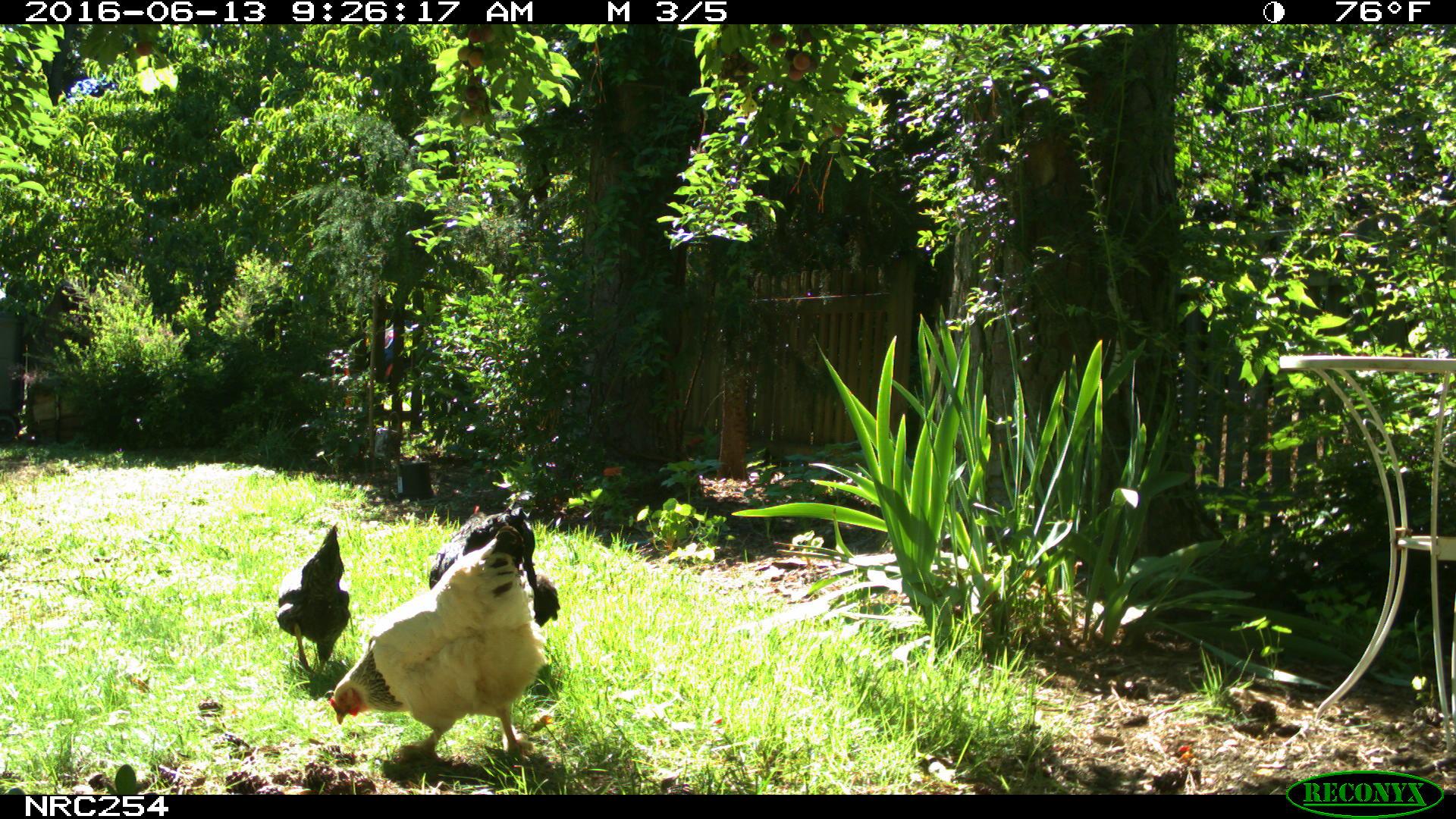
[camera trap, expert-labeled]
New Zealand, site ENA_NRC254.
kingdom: Animalia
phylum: Chordata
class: Aves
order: Galliformes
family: Phasianidae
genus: Gallus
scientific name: Gallus gallus domesticus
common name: chicken